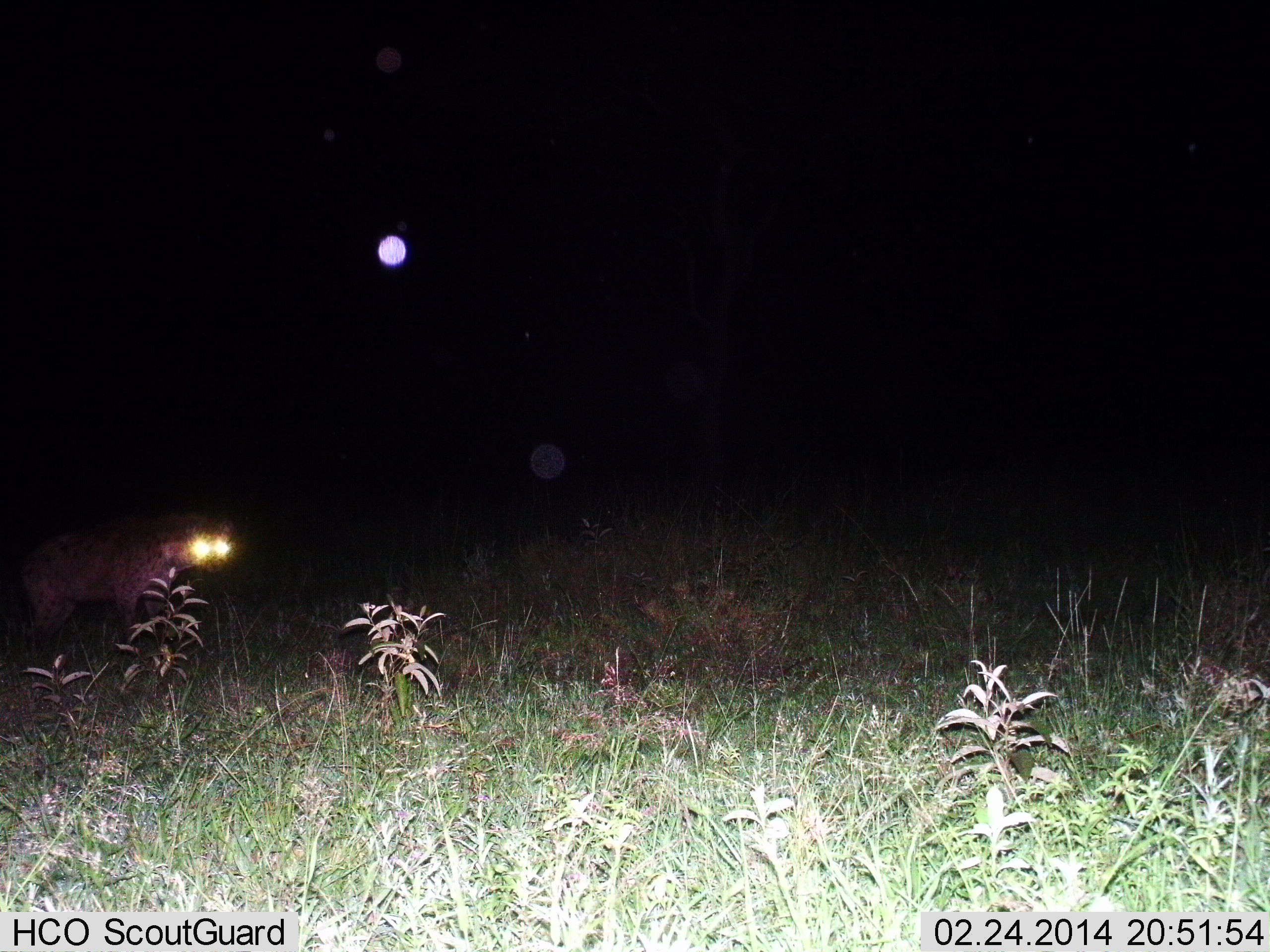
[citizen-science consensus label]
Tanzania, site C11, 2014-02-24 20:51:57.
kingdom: Animalia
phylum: Chordata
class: Mammalia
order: Carnivora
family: Hyaenidae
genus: Crocuta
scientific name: Crocuta crocuta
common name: spotted hyena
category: hyenaspotted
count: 1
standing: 40%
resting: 10%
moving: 50%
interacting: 0%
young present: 0%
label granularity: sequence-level